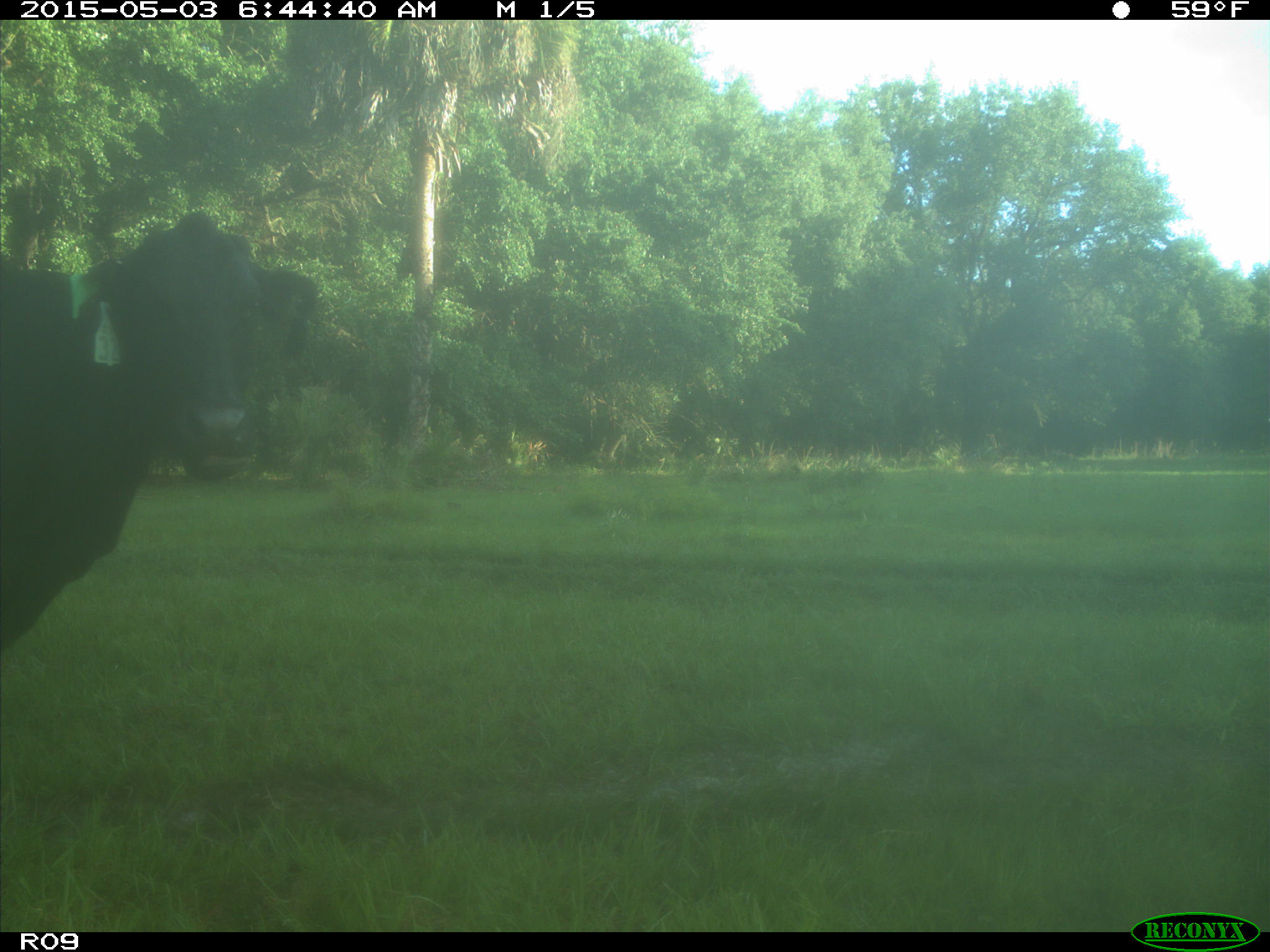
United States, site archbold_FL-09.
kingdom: Animalia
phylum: Chordata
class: Mammalia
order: Artiodactyla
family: Bovidae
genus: Bos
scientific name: Bos taurus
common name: domestic cow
Bos taurus (domestic cow).